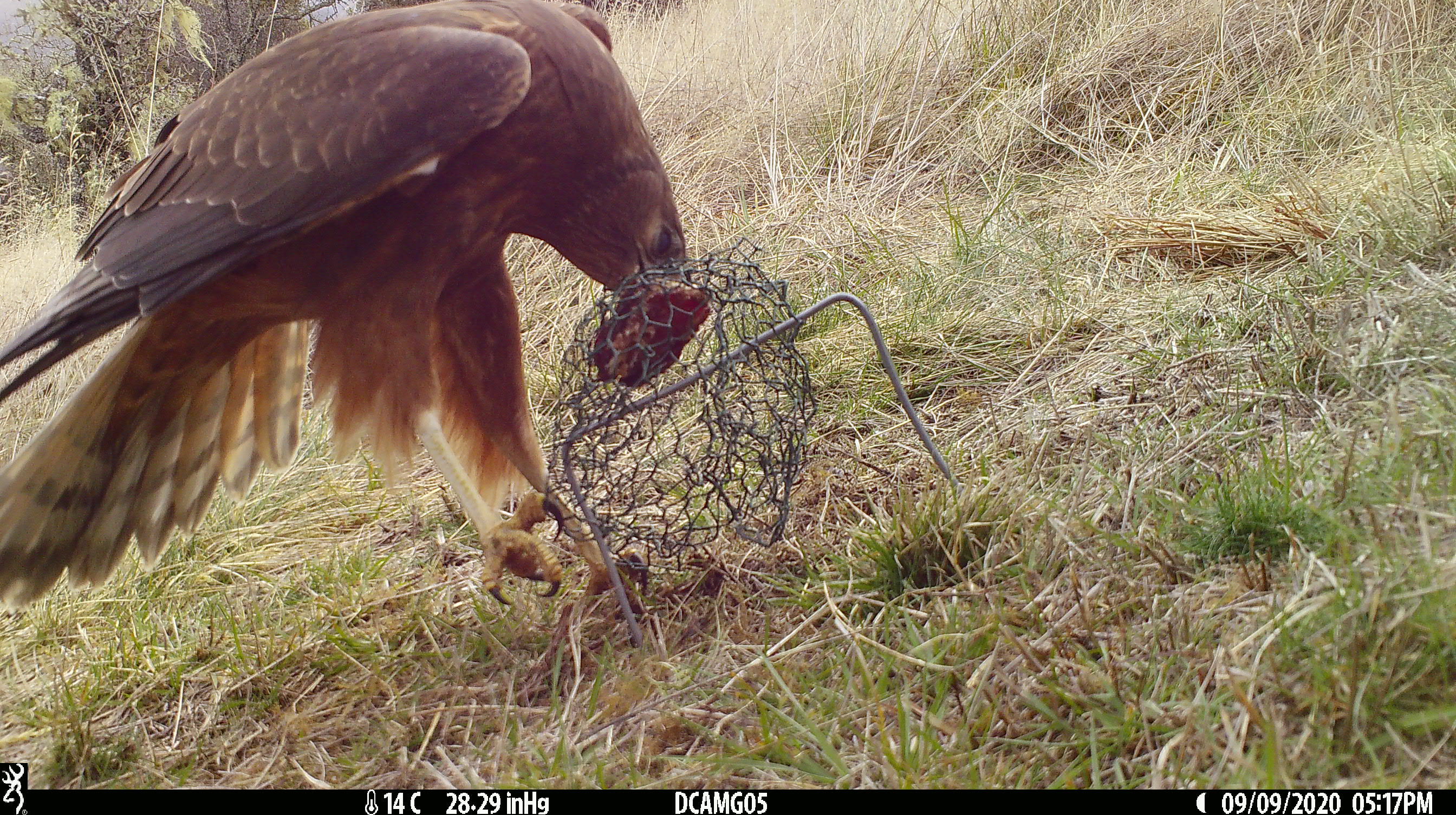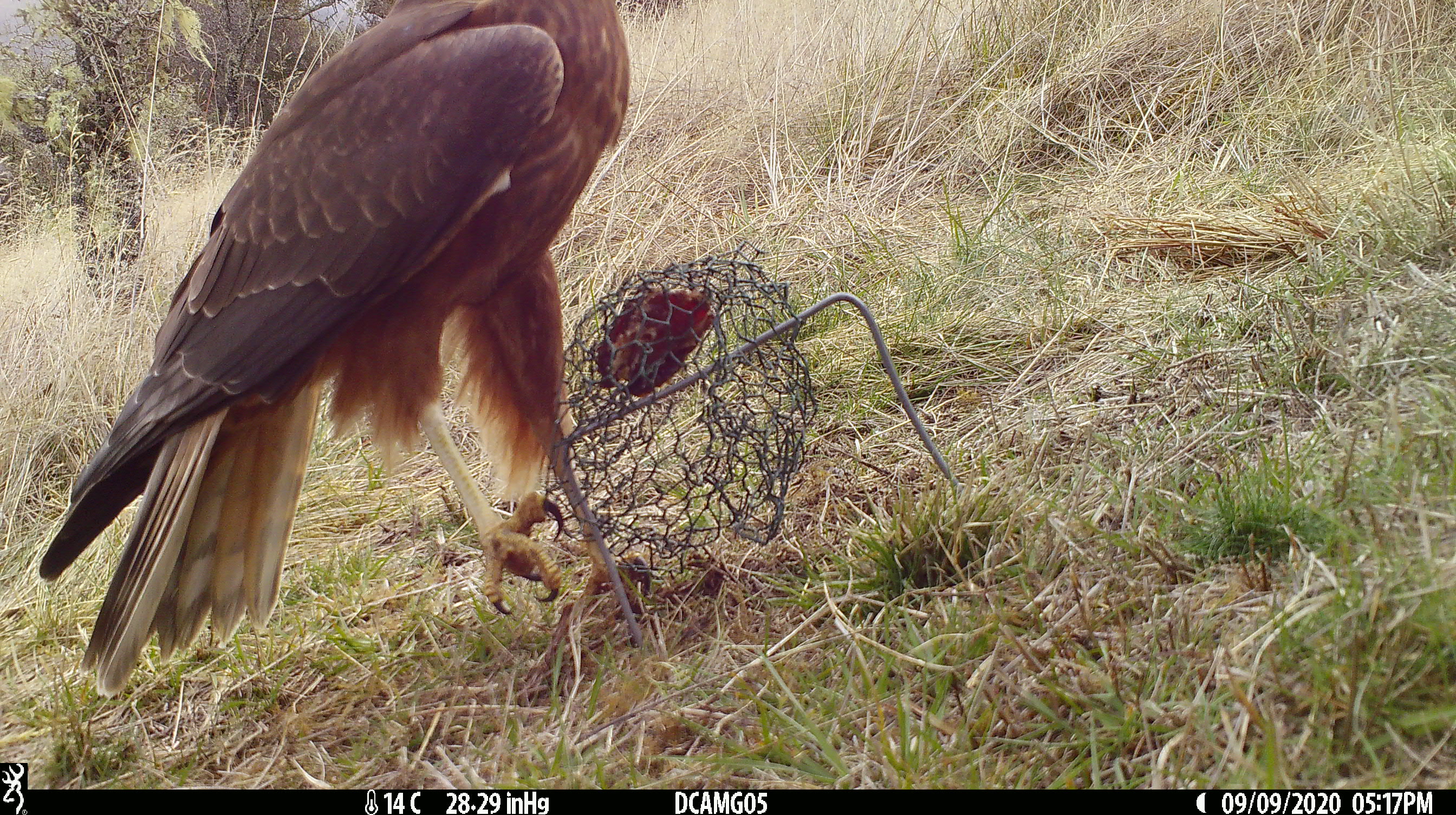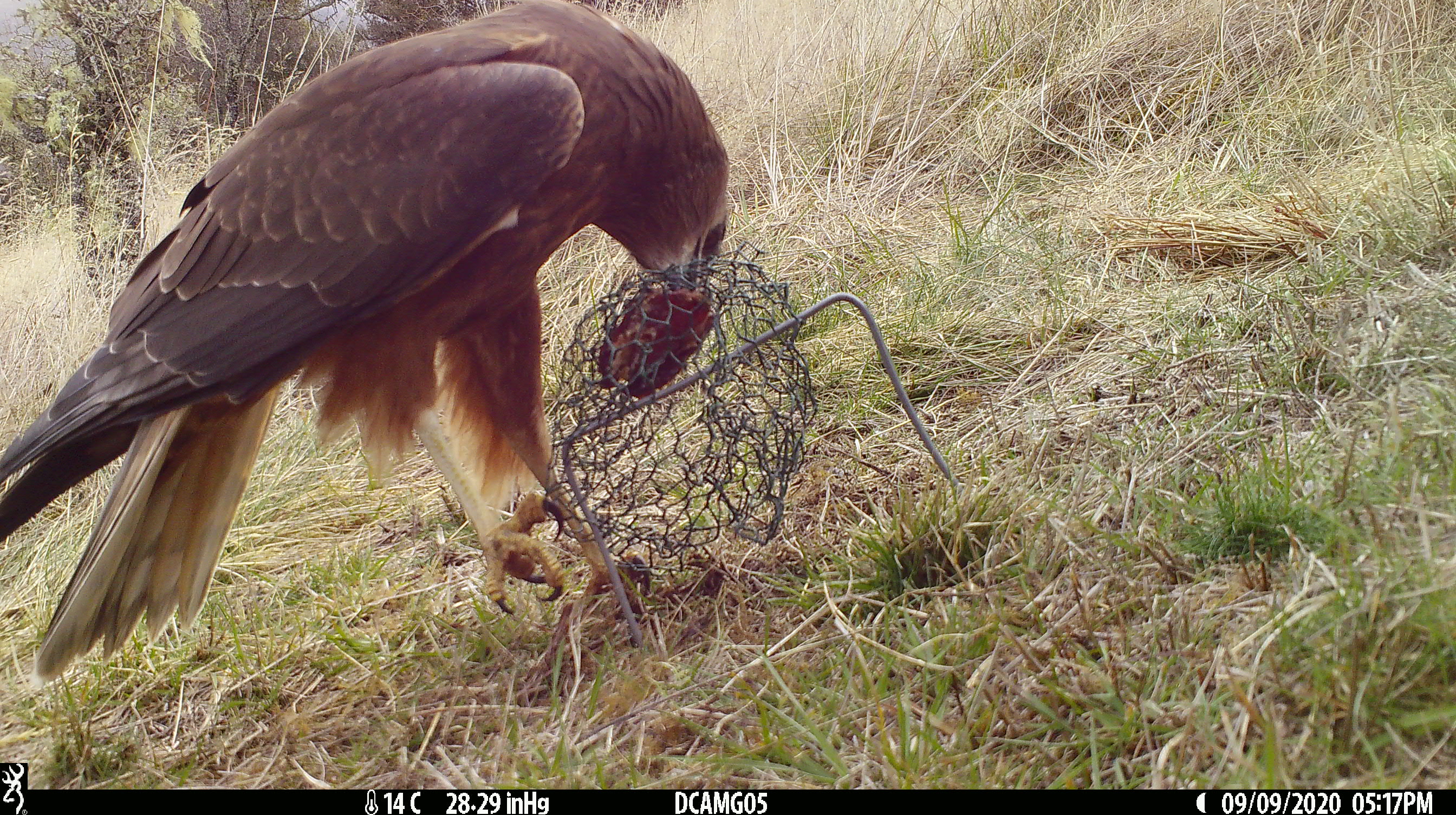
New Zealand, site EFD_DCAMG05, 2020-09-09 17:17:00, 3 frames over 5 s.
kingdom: Animalia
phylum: Chordata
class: Aves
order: Accipitriformes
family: Accipitridae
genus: Circus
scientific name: Circus approximans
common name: swamp harrier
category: harrier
Harrier (swamp harrier) (Circus approximans).